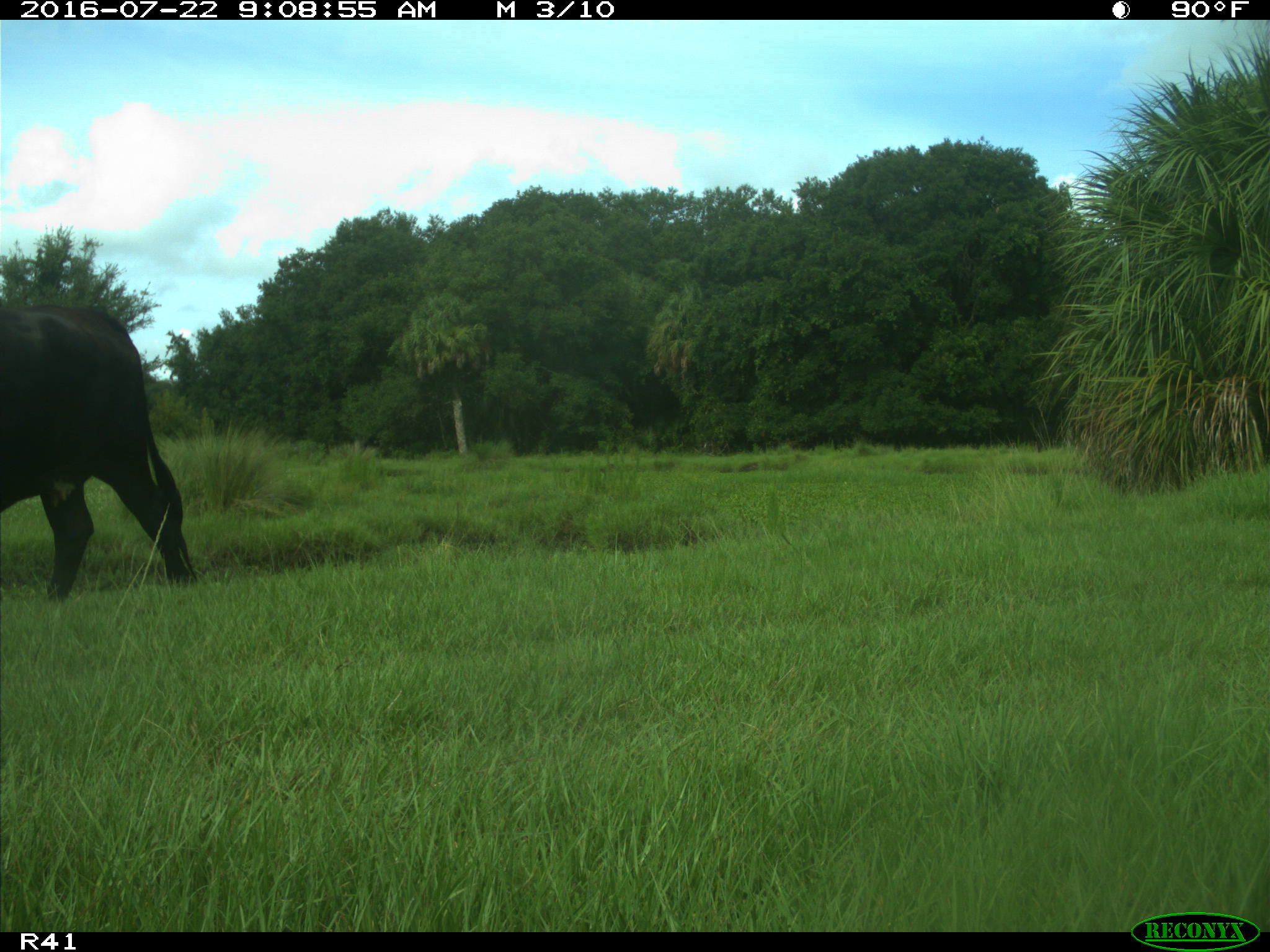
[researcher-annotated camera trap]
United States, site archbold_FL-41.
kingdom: Animalia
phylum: Chordata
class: Mammalia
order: Artiodactyla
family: Bovidae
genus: Bos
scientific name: Bos taurus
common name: domestic cow